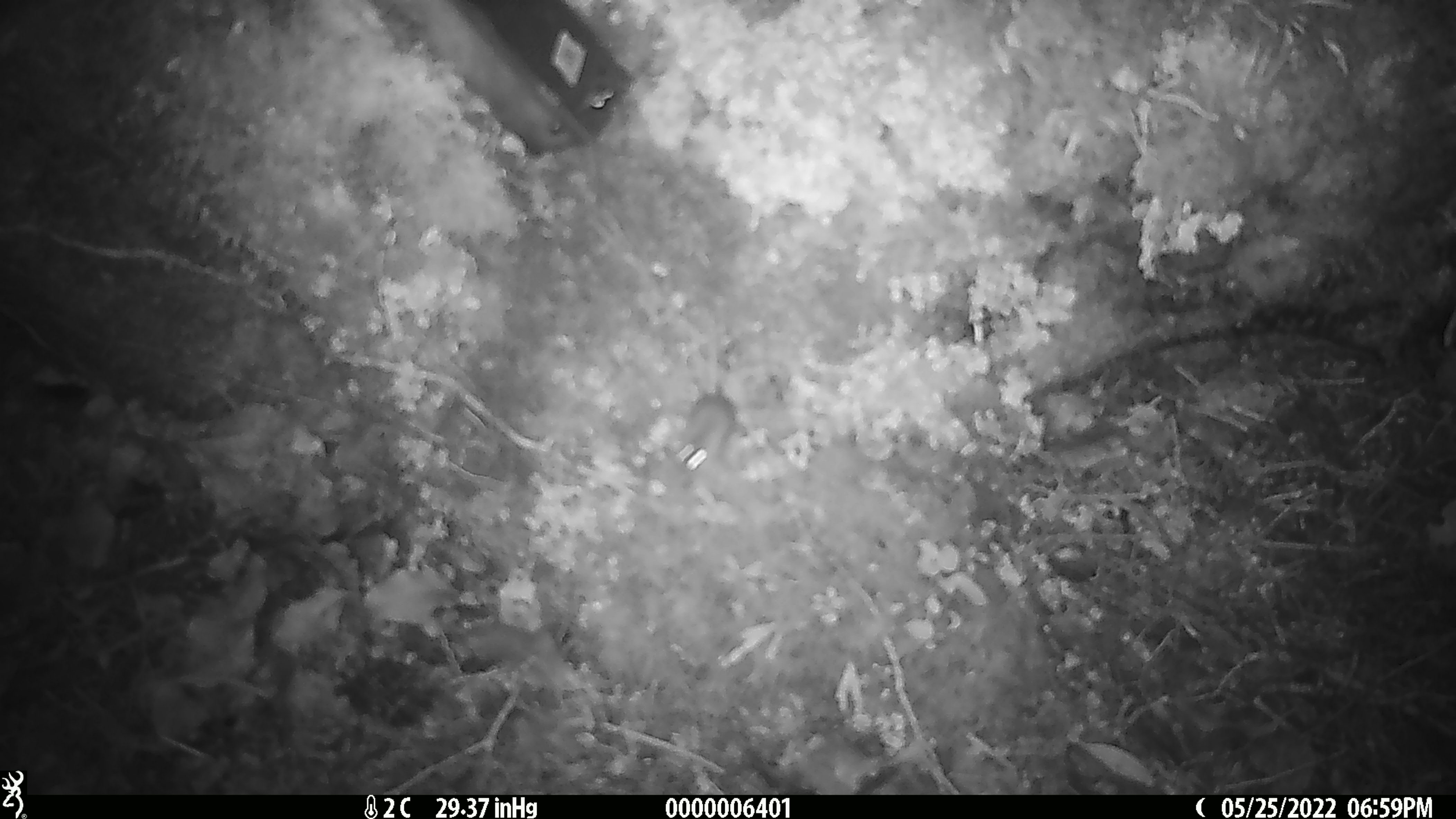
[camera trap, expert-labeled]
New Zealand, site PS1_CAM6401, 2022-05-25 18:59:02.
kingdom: Animalia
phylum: Chordata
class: Mammalia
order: Rodentia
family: Muridae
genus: Mus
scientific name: Mus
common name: mouse